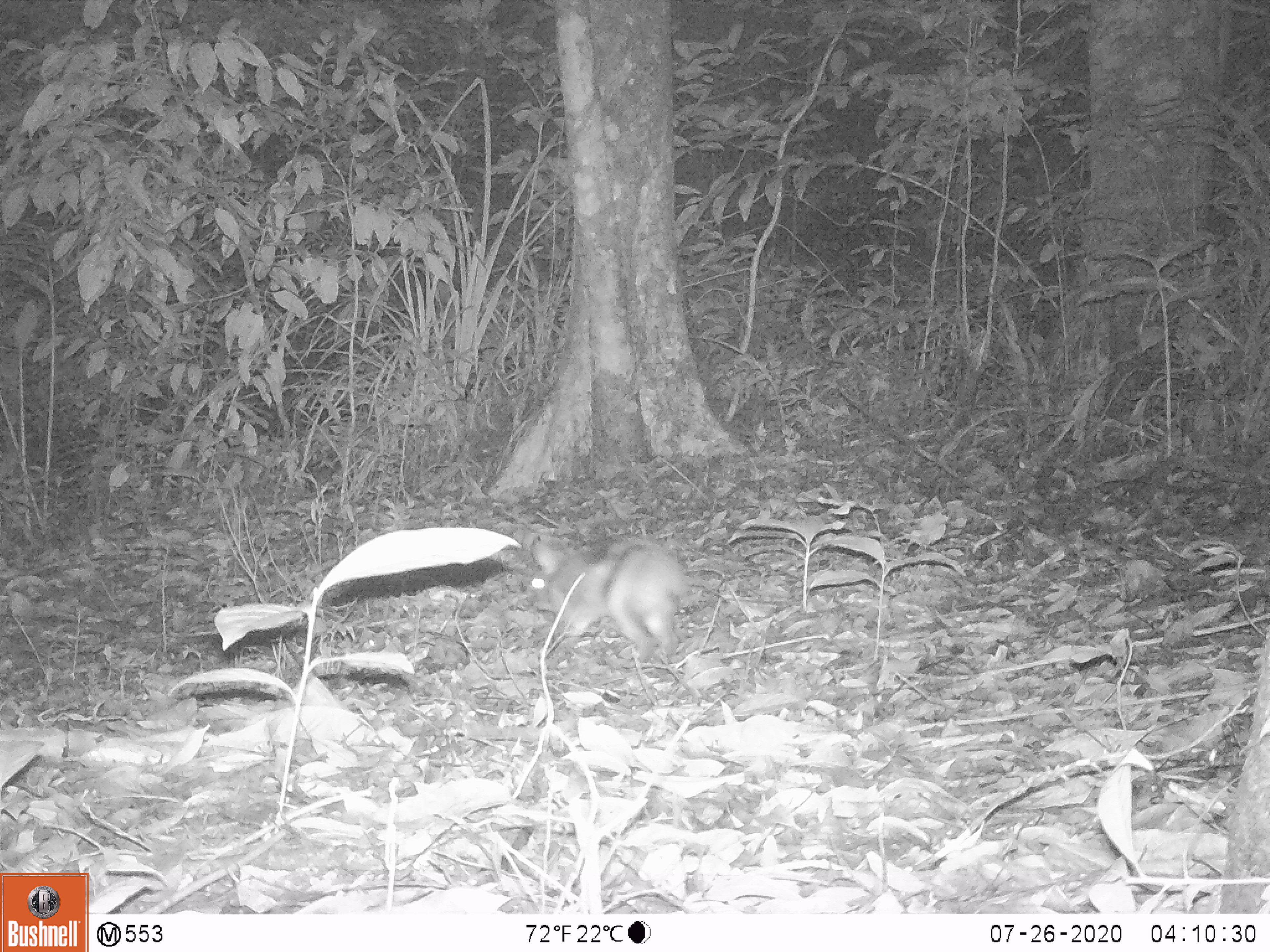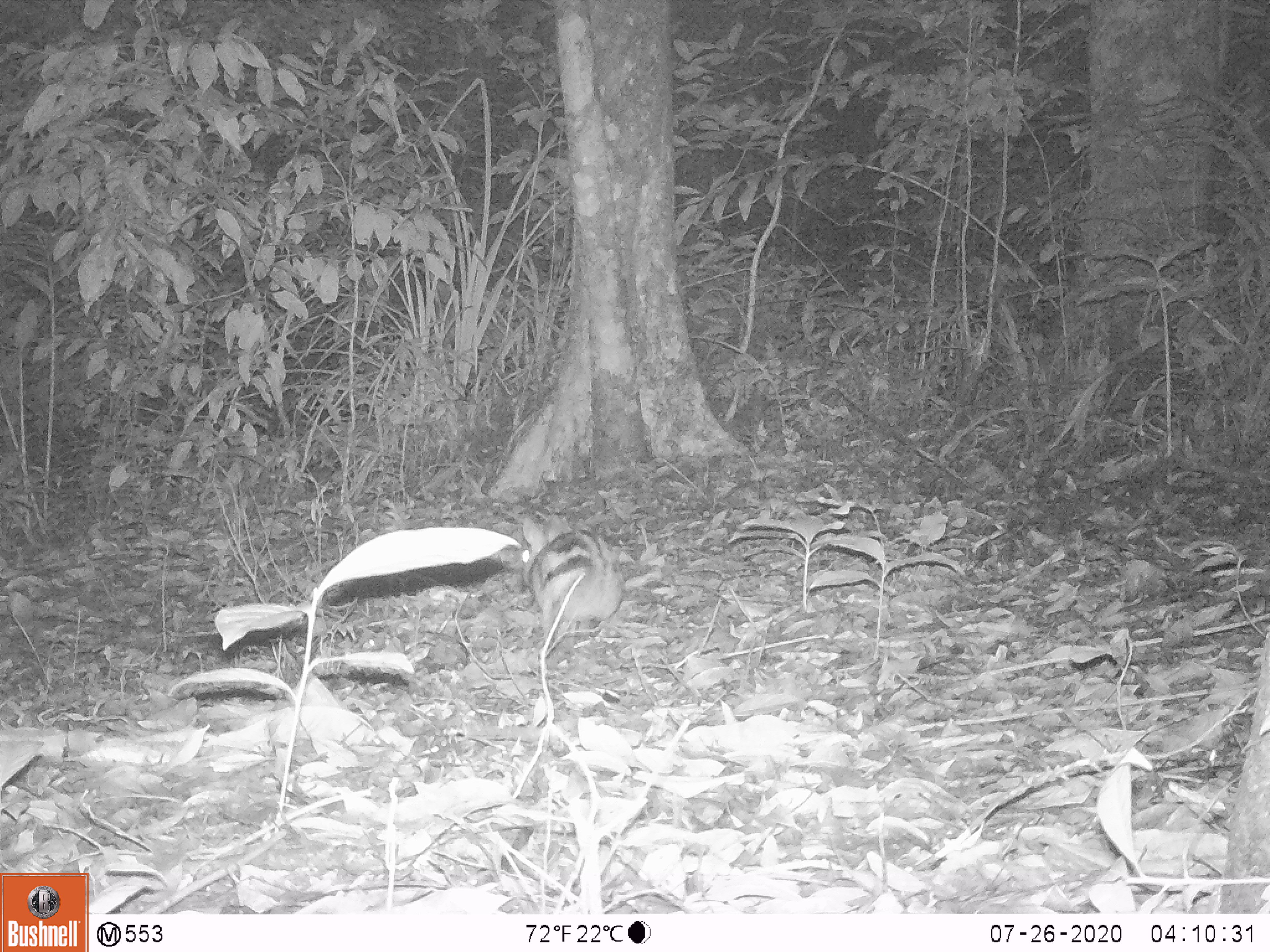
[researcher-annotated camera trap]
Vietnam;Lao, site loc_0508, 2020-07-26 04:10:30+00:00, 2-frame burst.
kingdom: Animalia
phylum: Chordata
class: Mammalia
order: Lagomorpha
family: Leporidae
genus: Nesolagus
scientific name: Nesolagus timminsi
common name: annamite striped rabbit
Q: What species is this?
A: Annamite striped rabbit (Nesolagus timminsi).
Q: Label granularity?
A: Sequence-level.